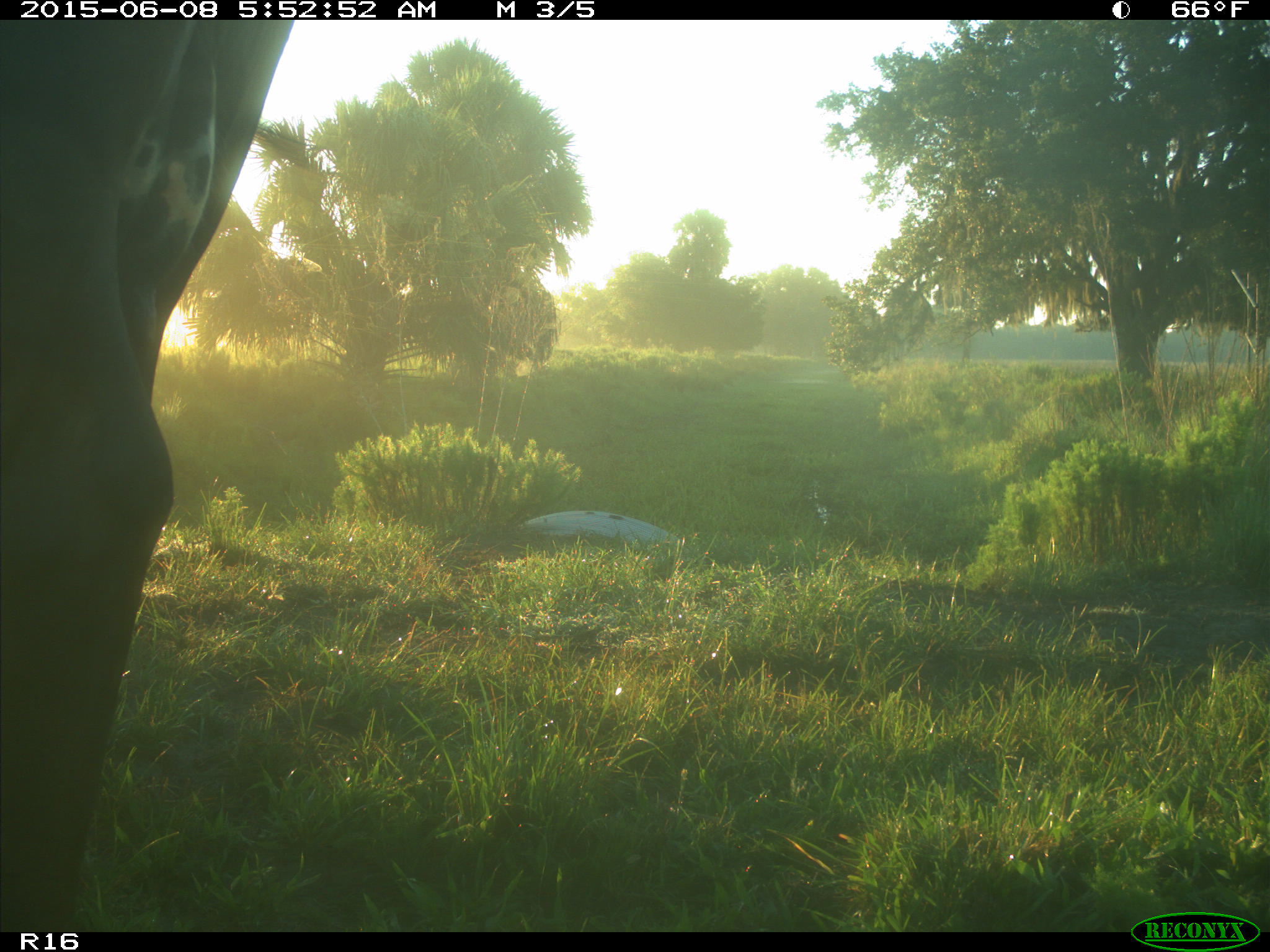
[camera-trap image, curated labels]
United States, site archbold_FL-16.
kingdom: Animalia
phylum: Chordata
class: Mammalia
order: Artiodactyla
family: Bovidae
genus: Bos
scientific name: Bos taurus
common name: domestic cow